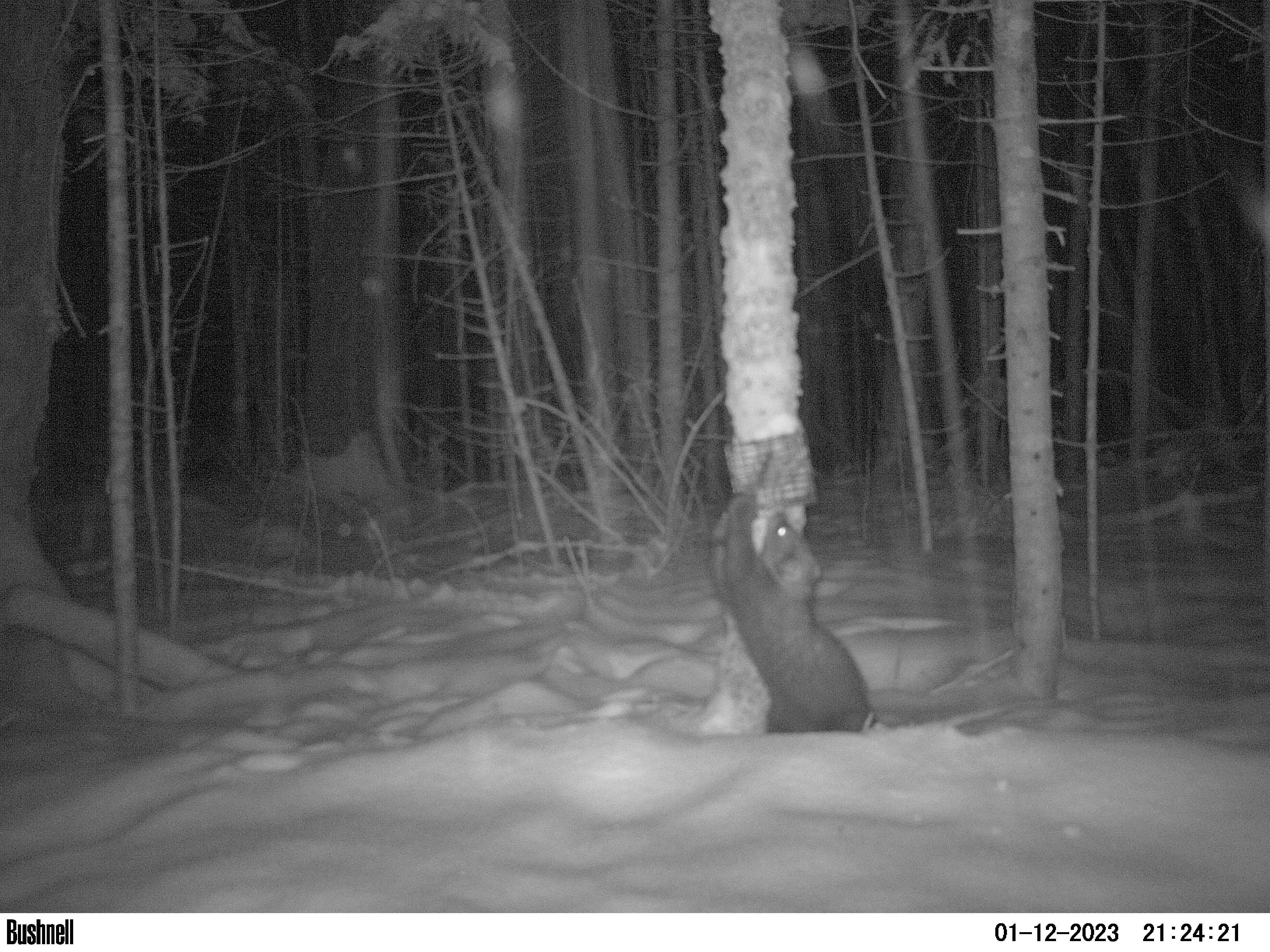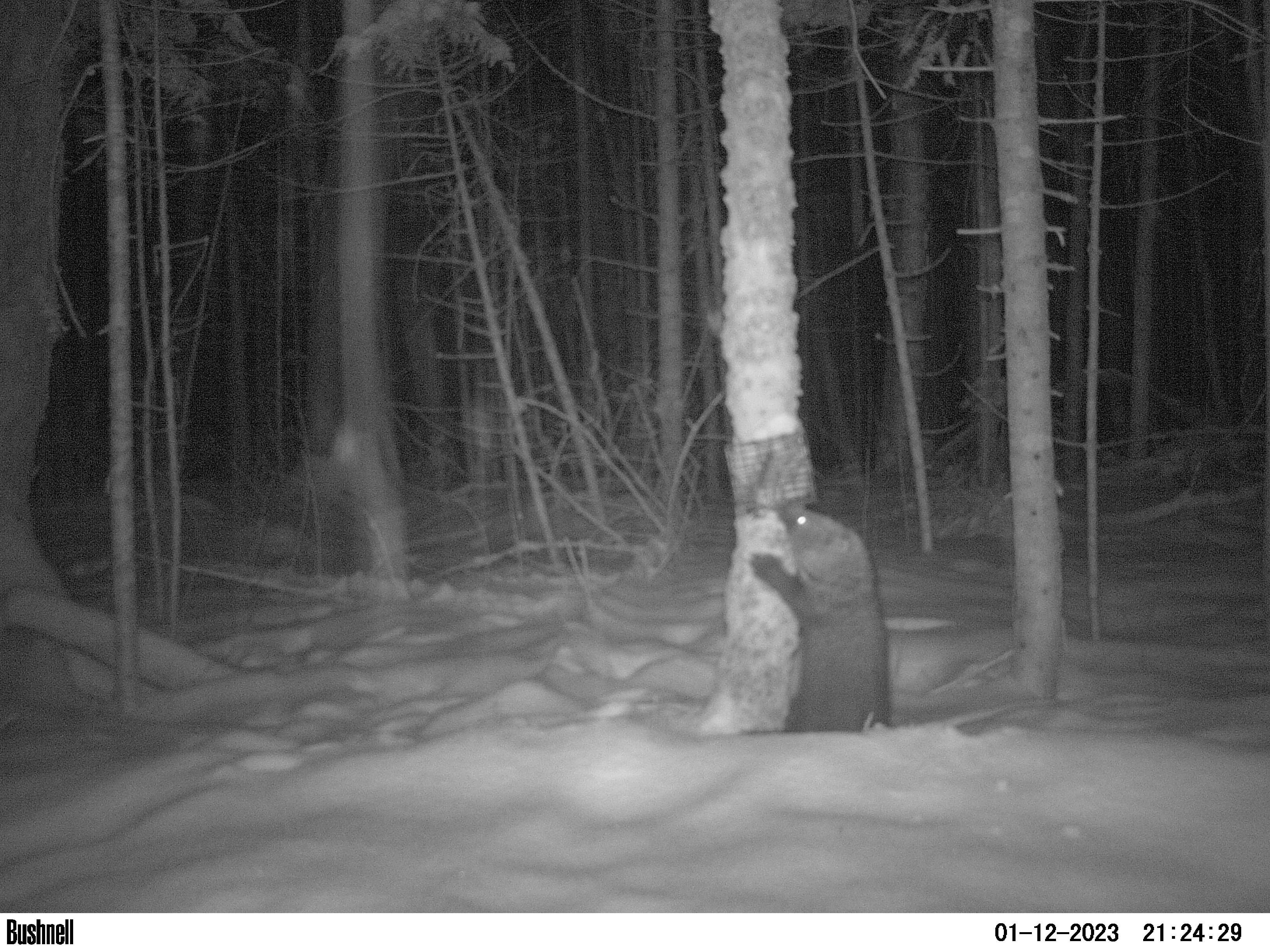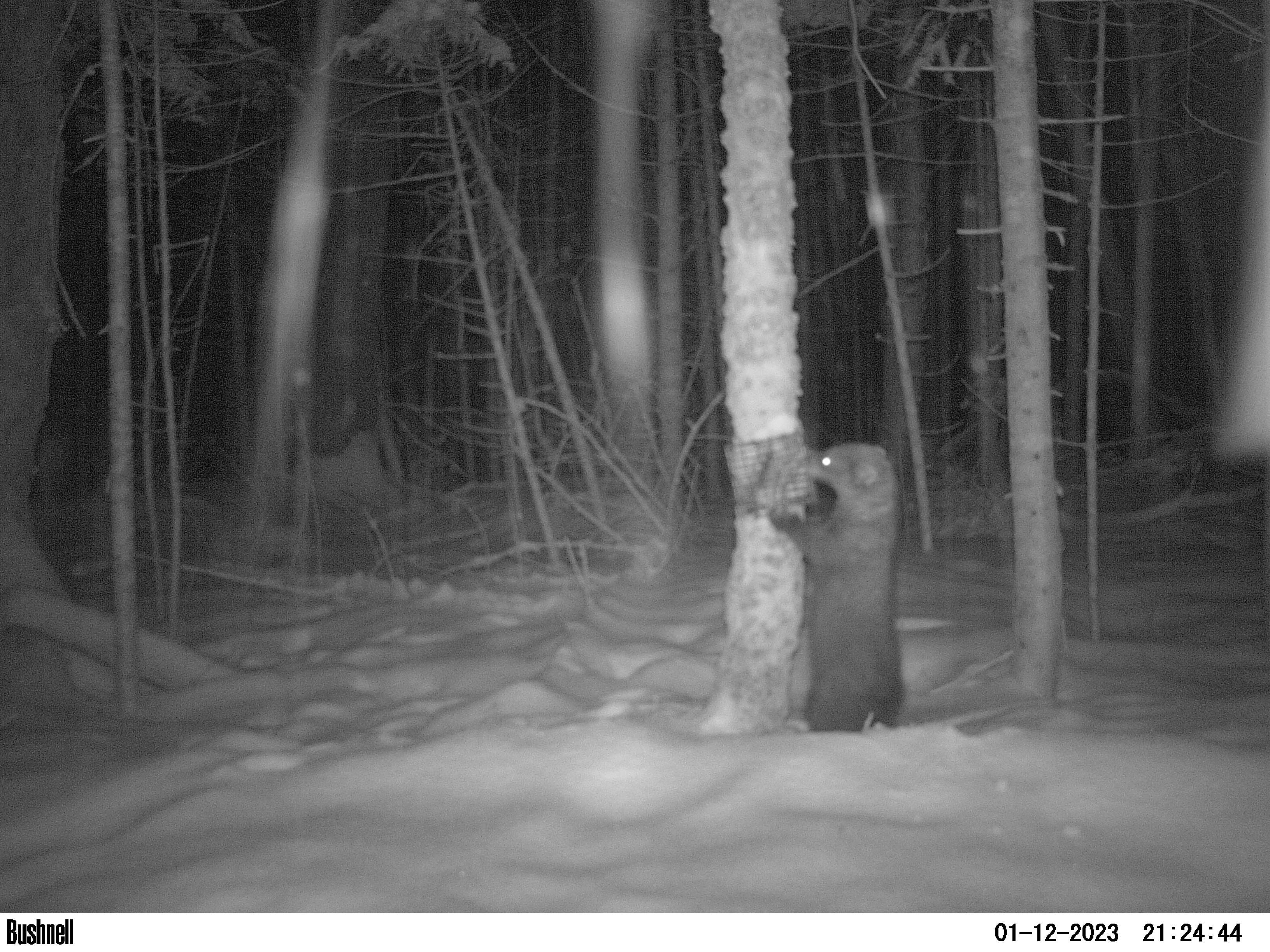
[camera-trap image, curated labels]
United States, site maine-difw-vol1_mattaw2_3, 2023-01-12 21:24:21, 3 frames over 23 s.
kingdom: Animalia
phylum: Chordata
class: Mammalia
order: Carnivora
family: Mustelidae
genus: Pekania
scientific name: Pekania pennanti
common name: fisher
Fisher (Pekania pennanti).